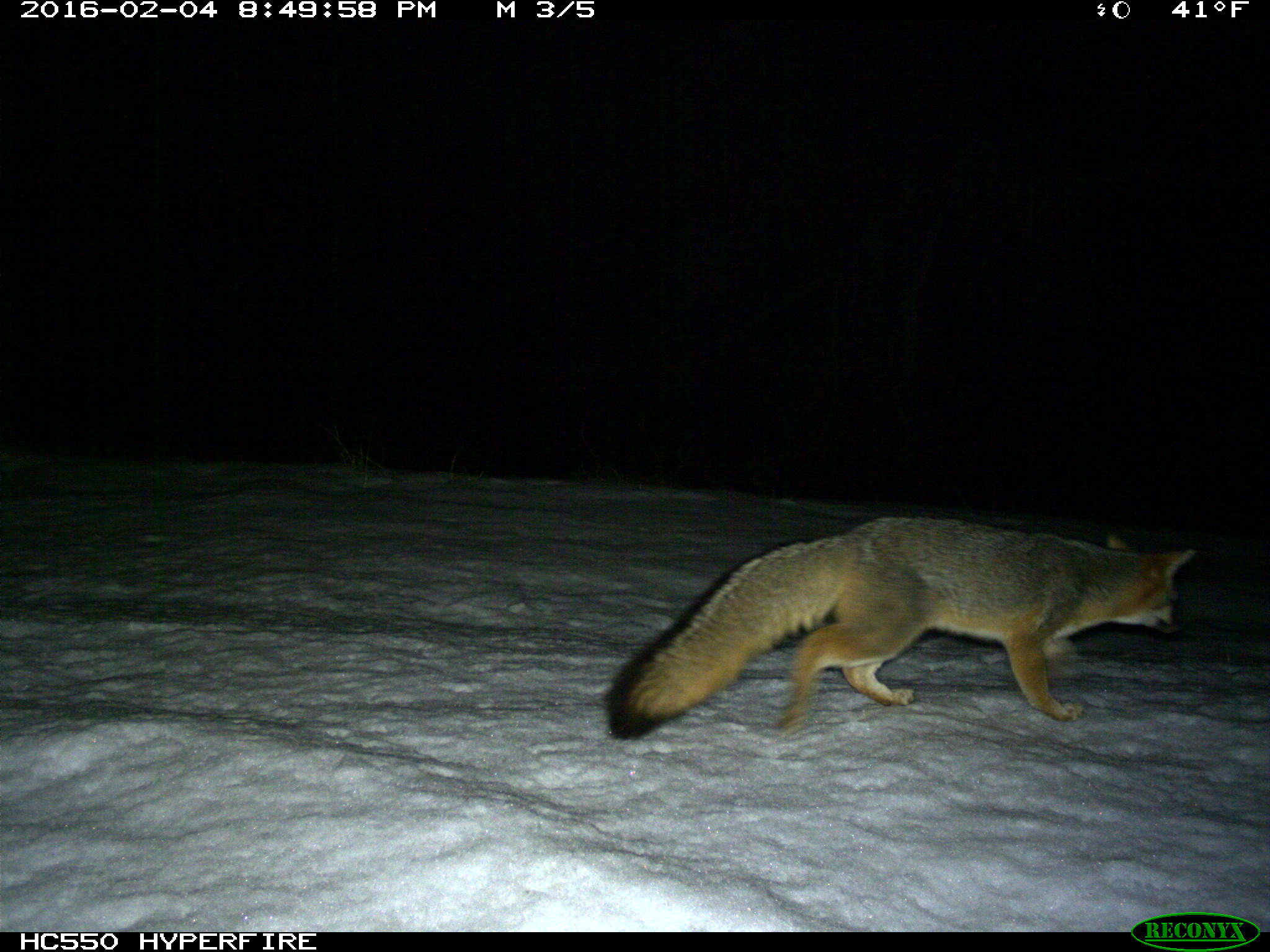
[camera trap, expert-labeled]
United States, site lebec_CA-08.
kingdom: Animalia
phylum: Chordata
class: Mammalia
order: Carnivora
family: Canidae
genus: Urocyon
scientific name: Urocyon cinereoargenteus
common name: gray fox